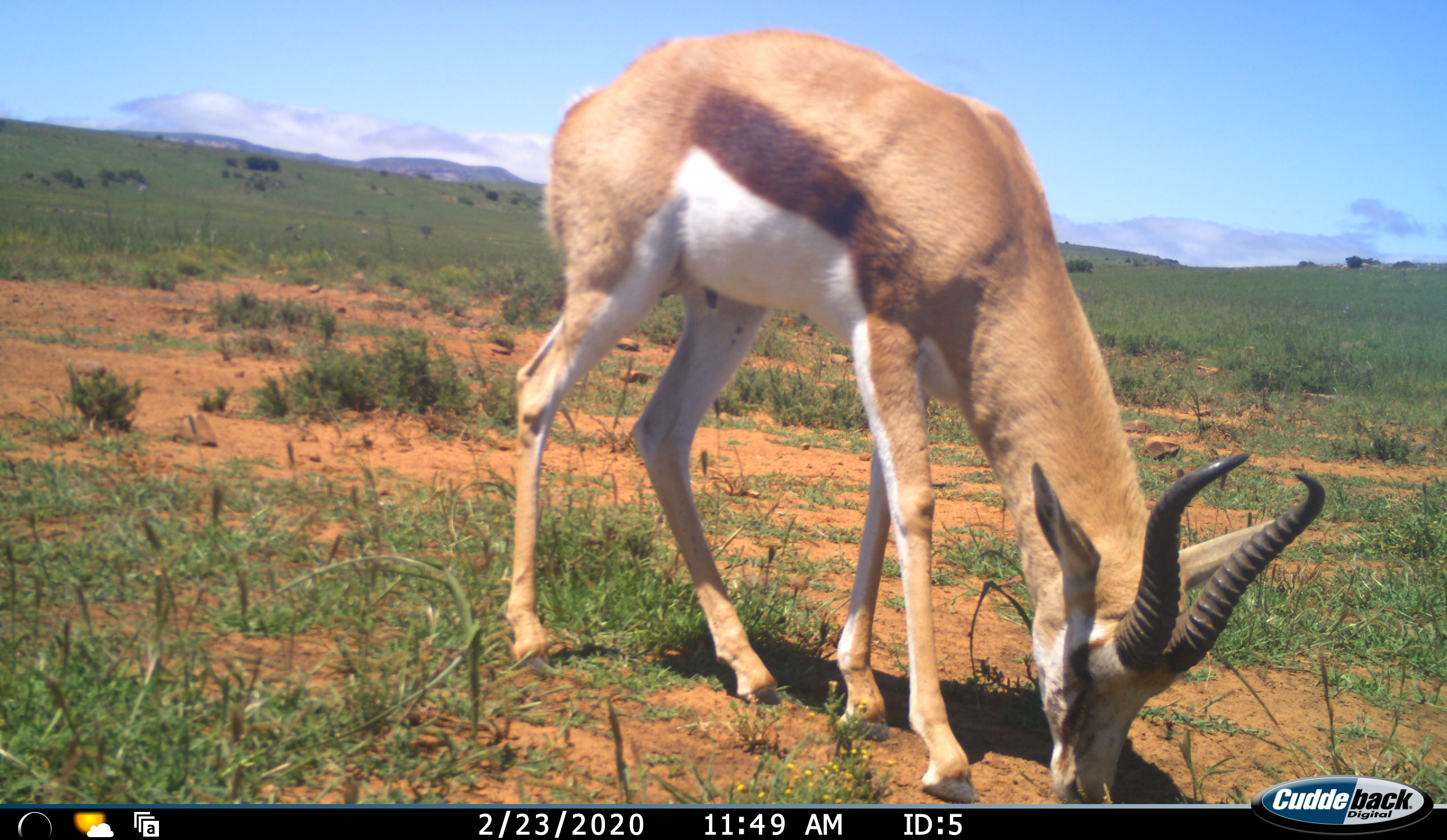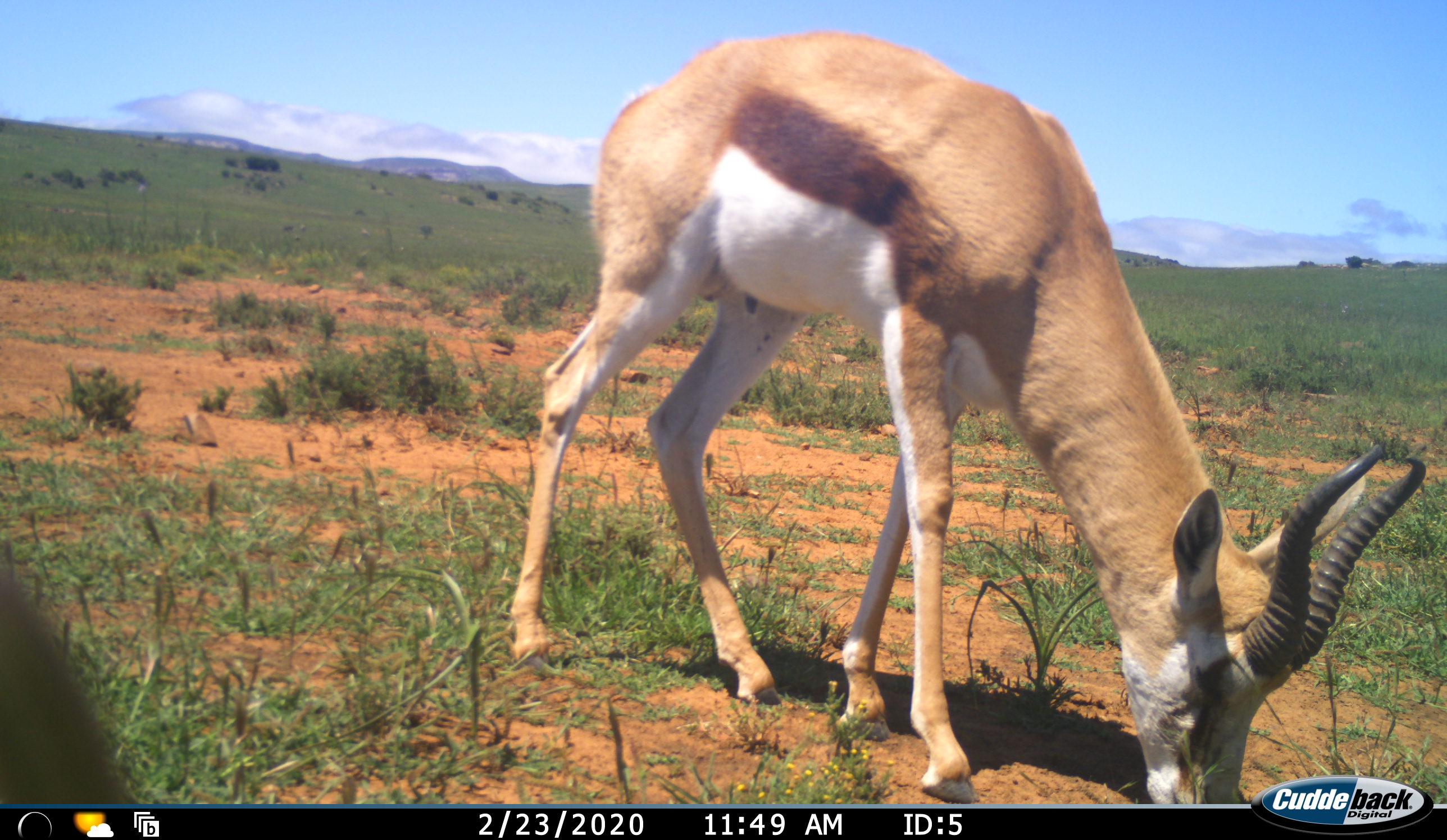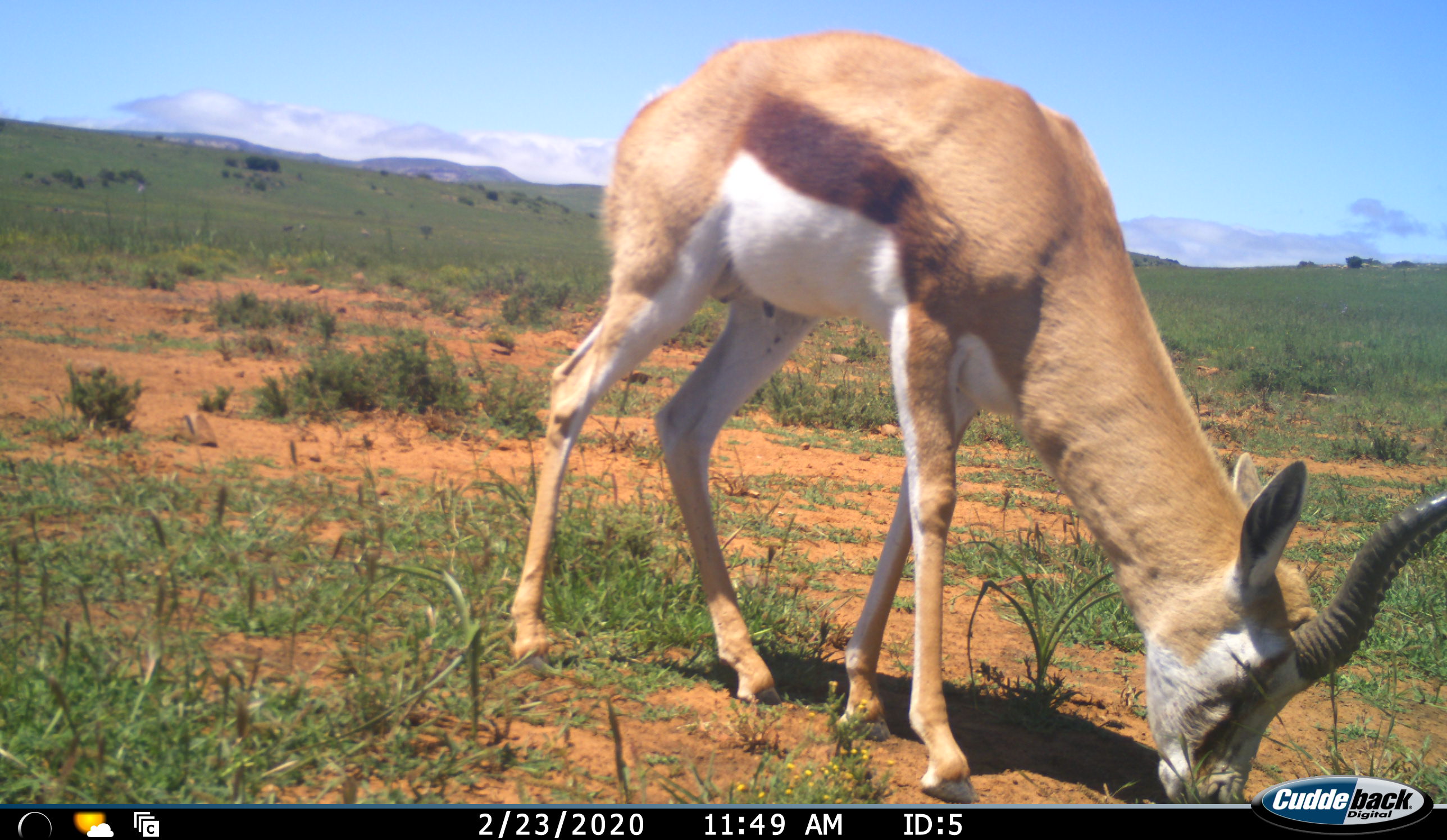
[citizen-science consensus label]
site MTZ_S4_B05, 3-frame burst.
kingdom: Animalia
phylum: Chordata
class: Mammalia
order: Artiodactyla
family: Bovidae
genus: Antidorcas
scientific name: Antidorcas marsupialis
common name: springbok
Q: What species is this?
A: Springbok (Antidorcas marsupialis).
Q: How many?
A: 1.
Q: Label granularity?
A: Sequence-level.